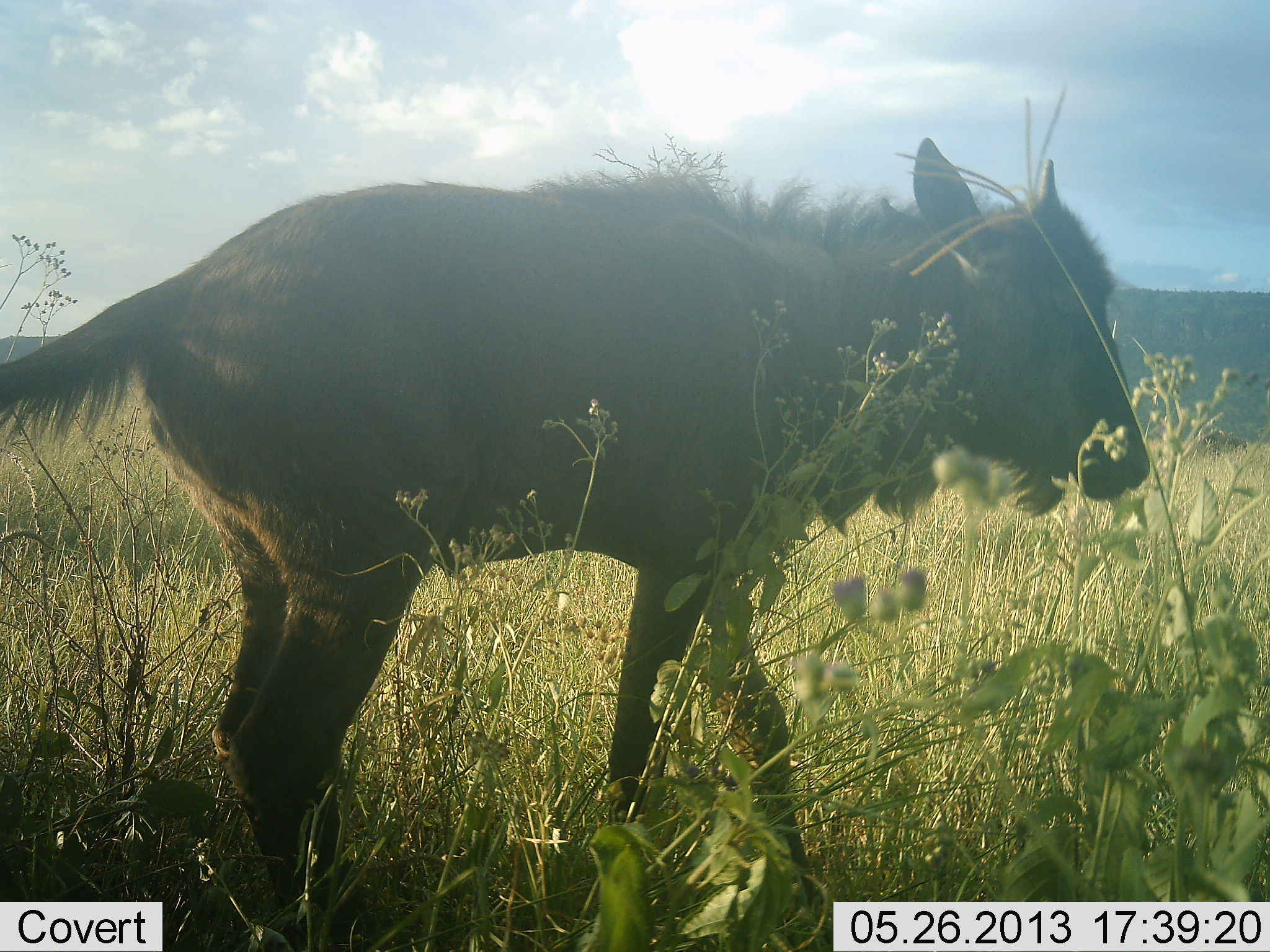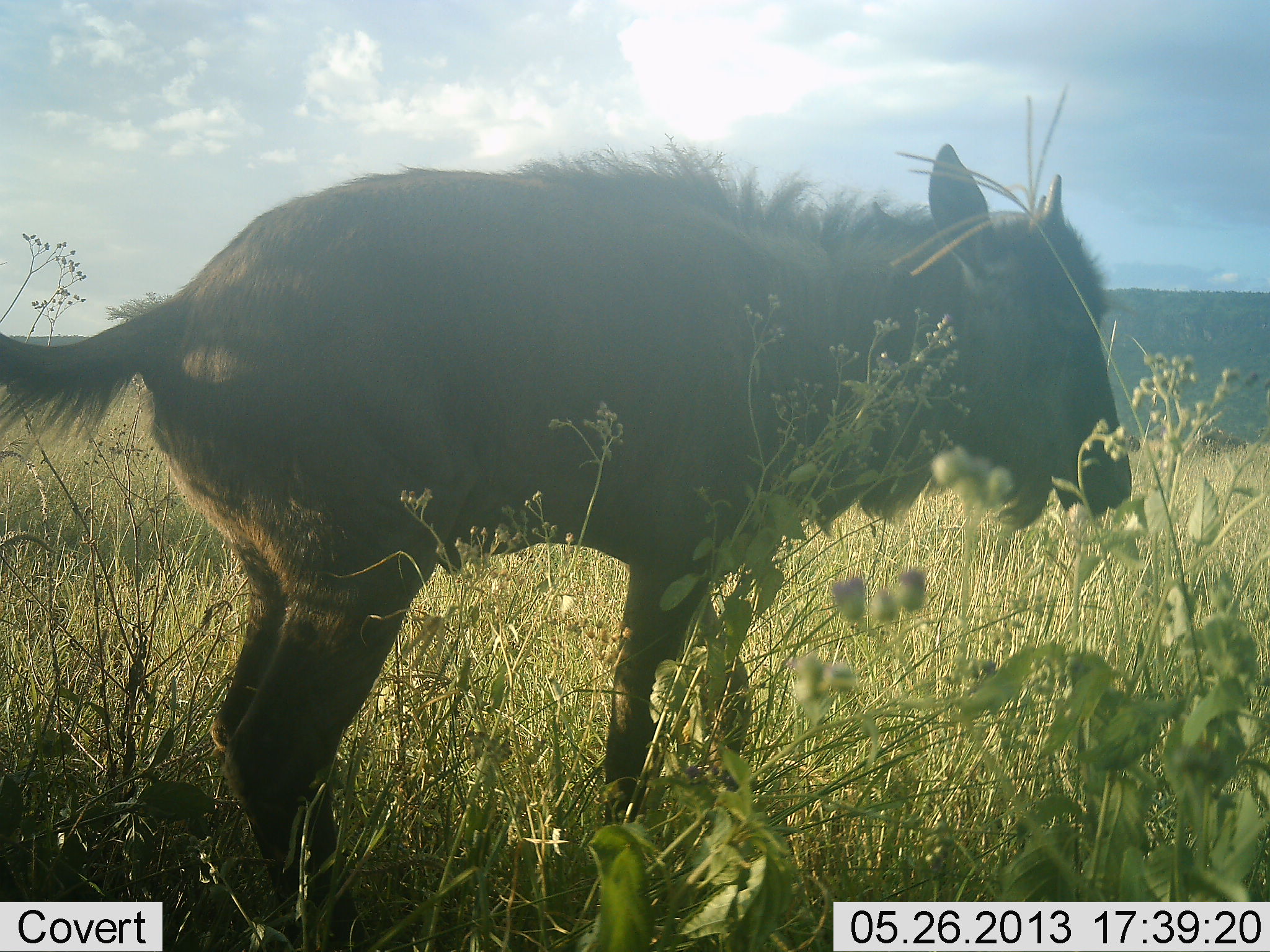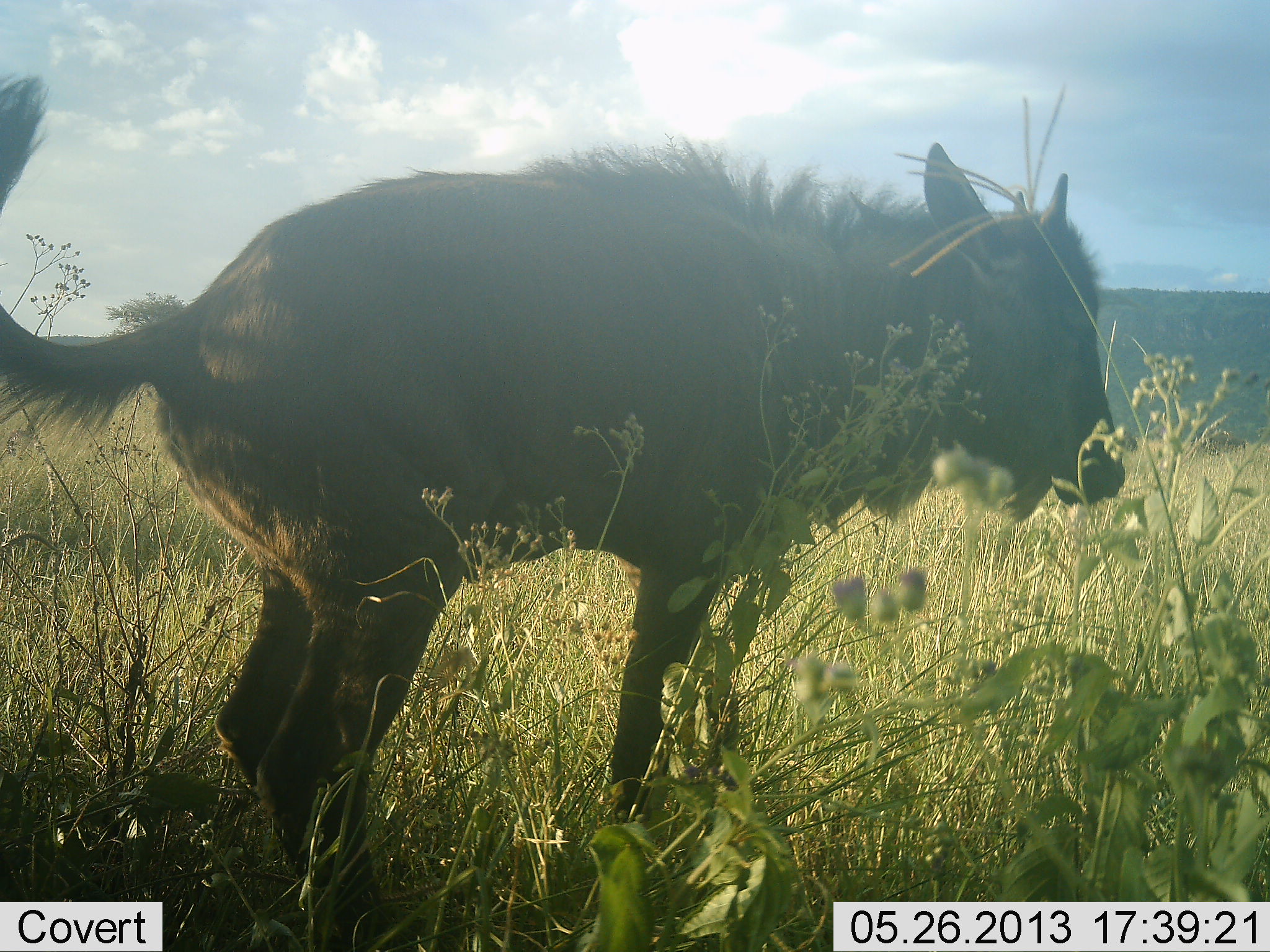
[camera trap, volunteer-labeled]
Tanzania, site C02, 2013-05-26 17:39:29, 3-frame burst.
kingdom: Animalia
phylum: Chordata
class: Mammalia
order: Artiodactyla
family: Bovidae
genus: Connochaetes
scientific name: Connochaetes taurinus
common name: blue wildebeest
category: wildebeest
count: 1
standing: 85%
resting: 0%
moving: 15%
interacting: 0%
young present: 90%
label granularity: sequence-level